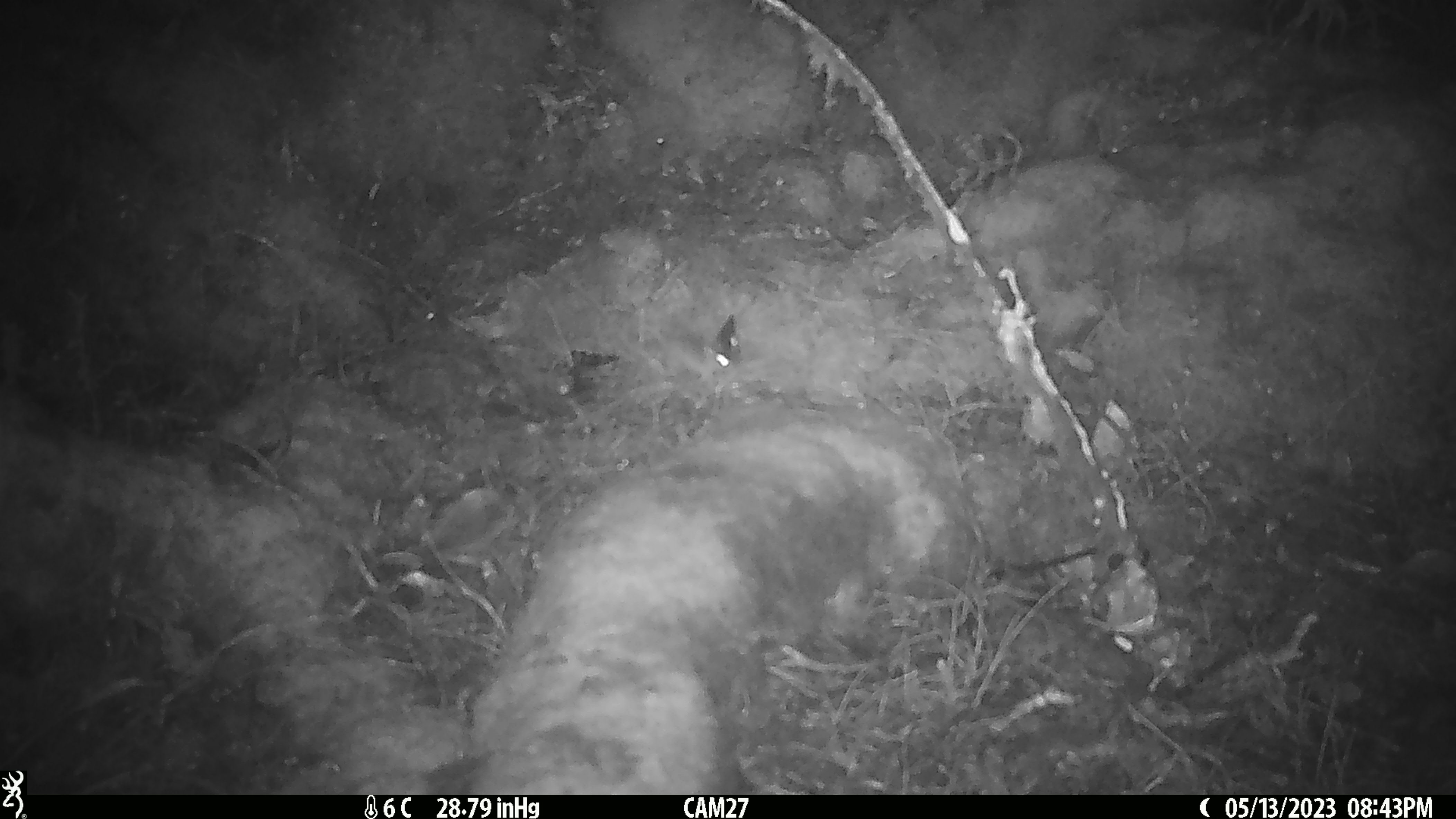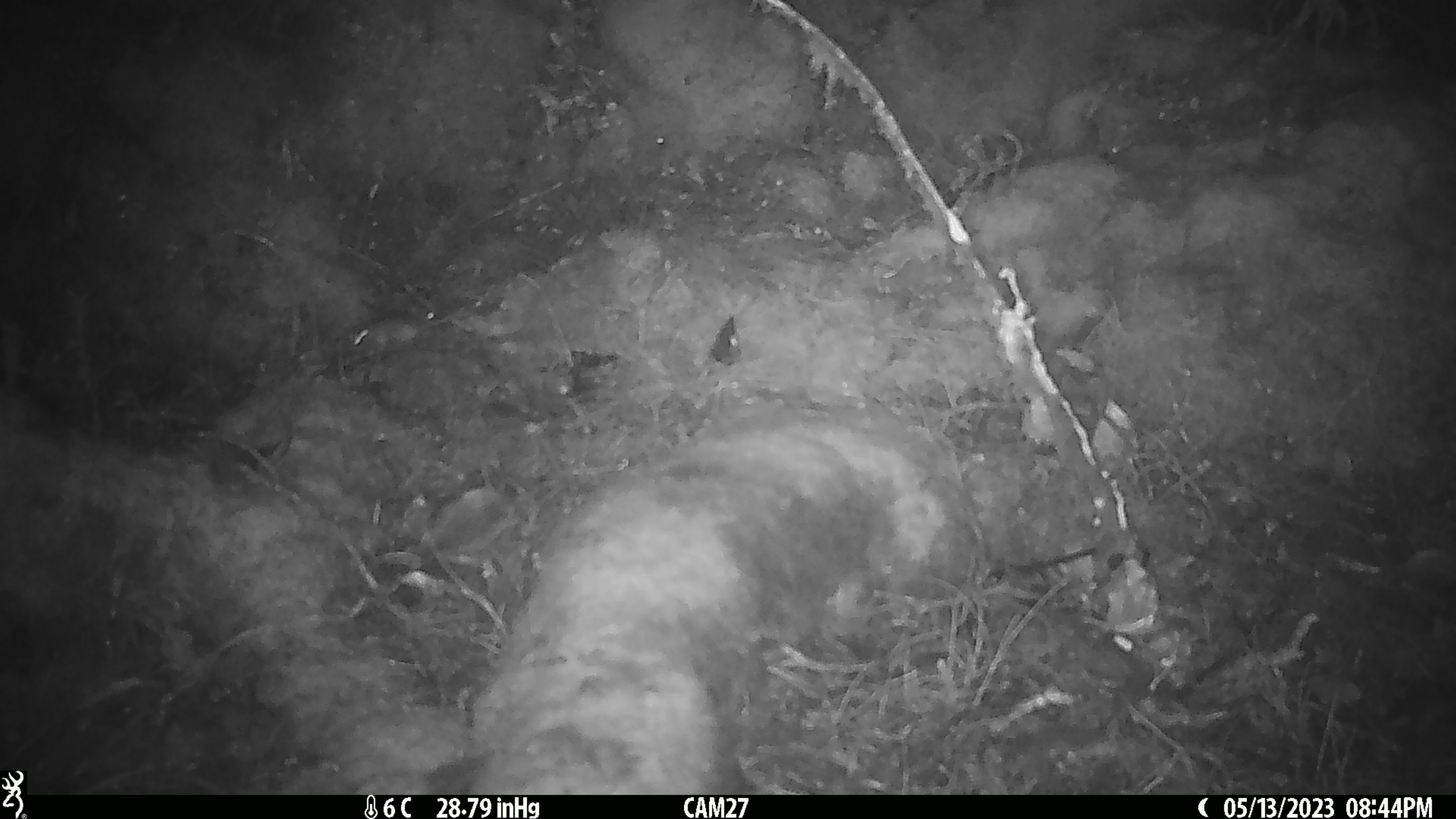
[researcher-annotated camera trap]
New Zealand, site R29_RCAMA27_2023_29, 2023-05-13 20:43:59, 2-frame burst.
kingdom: Animalia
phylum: Chordata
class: Mammalia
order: Rodentia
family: Muridae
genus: Mus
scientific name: Mus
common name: mouse